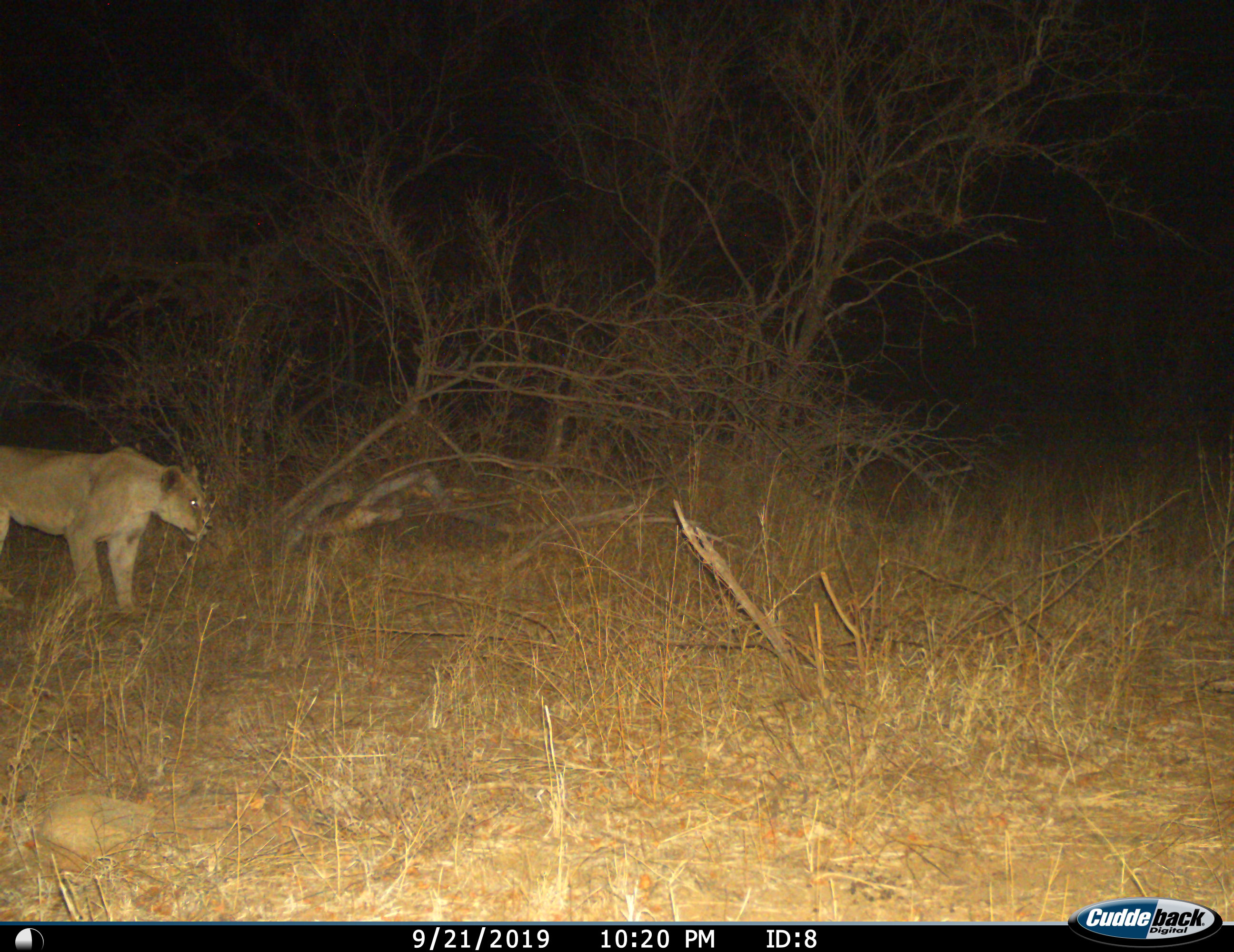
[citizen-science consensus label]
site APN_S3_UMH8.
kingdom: Animalia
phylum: Chordata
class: Mammalia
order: Carnivora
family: Felidae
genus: Panthera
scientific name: Panthera leo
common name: lion female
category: lionfemale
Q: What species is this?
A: Lionfemale (lion female) (Panthera leo).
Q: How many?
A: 1.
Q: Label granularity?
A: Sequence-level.